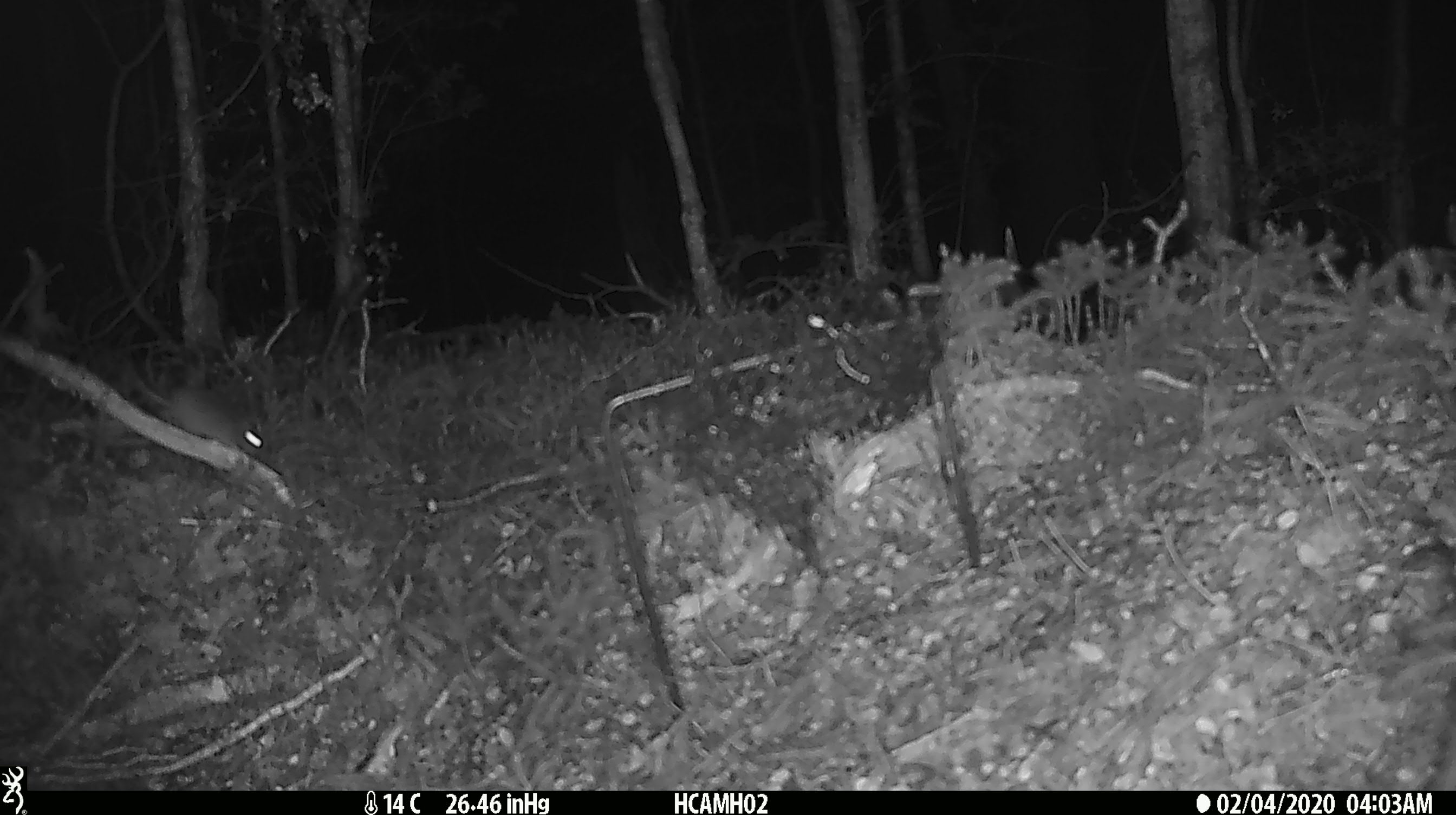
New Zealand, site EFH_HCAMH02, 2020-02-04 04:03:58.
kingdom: Animalia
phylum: Chordata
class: Mammalia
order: Rodentia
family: Muridae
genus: Mus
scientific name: Mus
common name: mouse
Mouse (Mus).